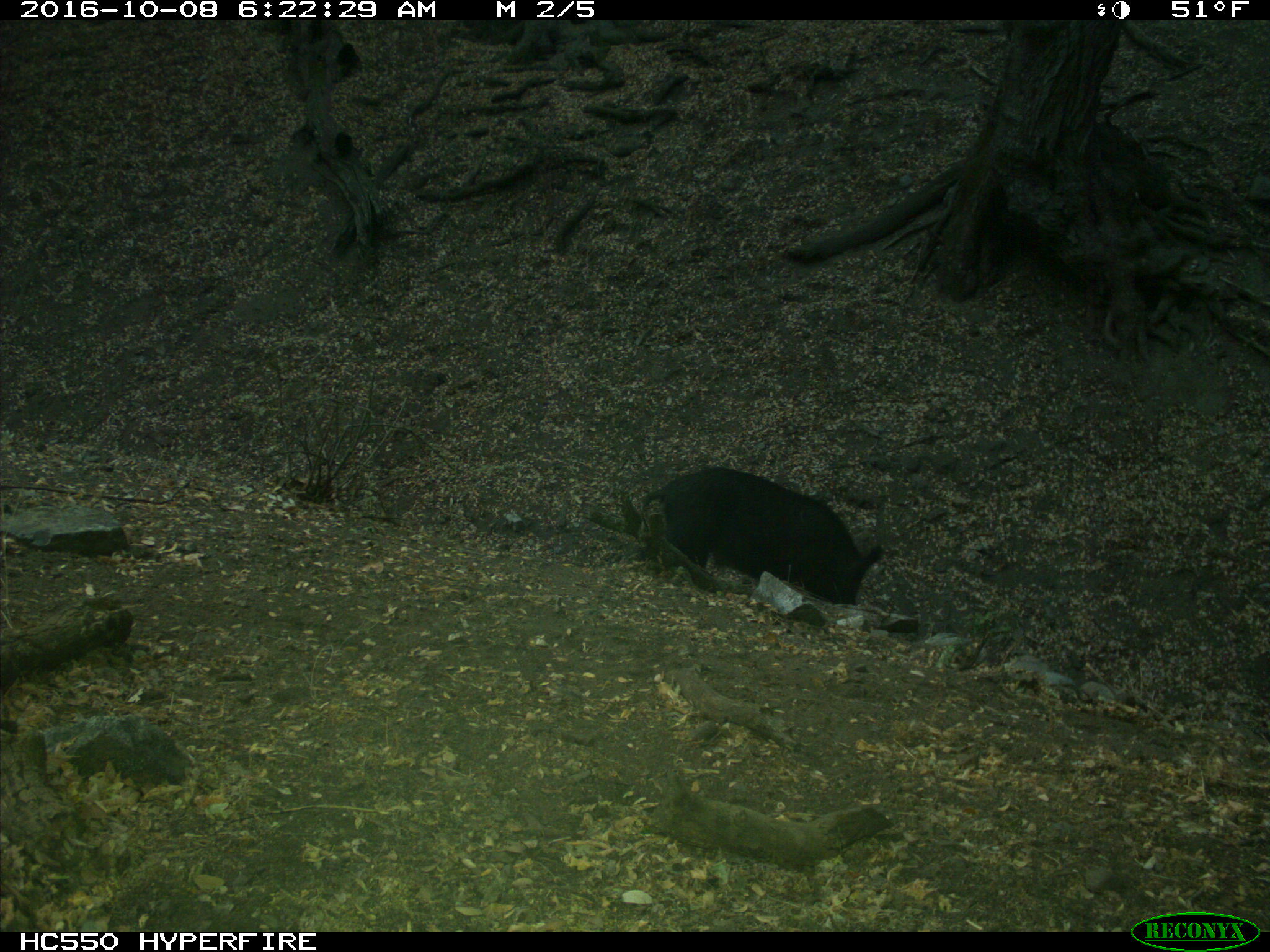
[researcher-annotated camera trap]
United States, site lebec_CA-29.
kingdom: Animalia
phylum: Chordata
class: Mammalia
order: Artiodactyla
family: Suidae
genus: Sus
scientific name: Sus scrofa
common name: wild boar